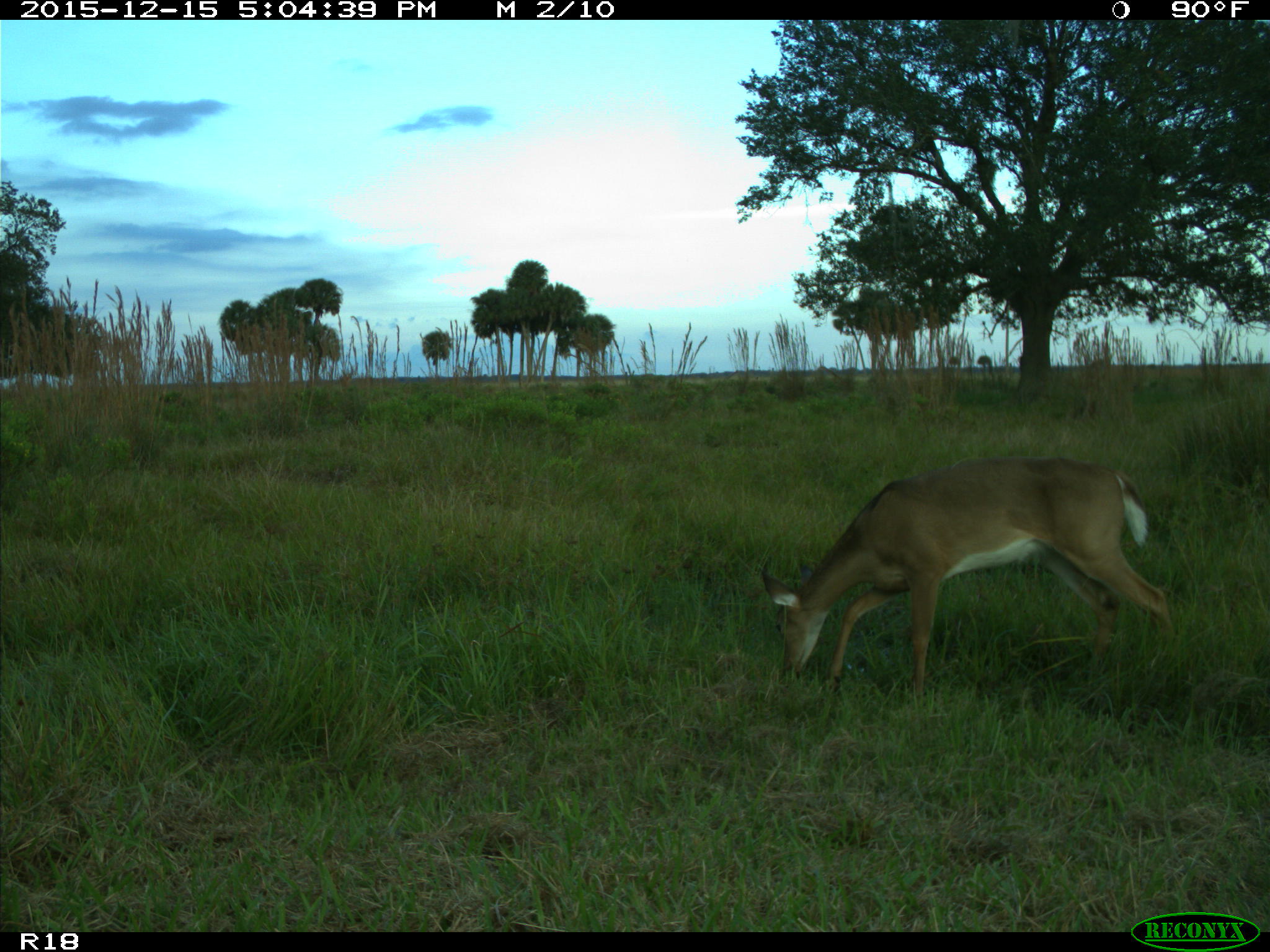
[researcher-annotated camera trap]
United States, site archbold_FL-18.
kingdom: Animalia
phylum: Chordata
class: Mammalia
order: Artiodactyla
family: Cervidae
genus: Odocoileus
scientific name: Odocoileus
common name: deer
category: unidentified deer